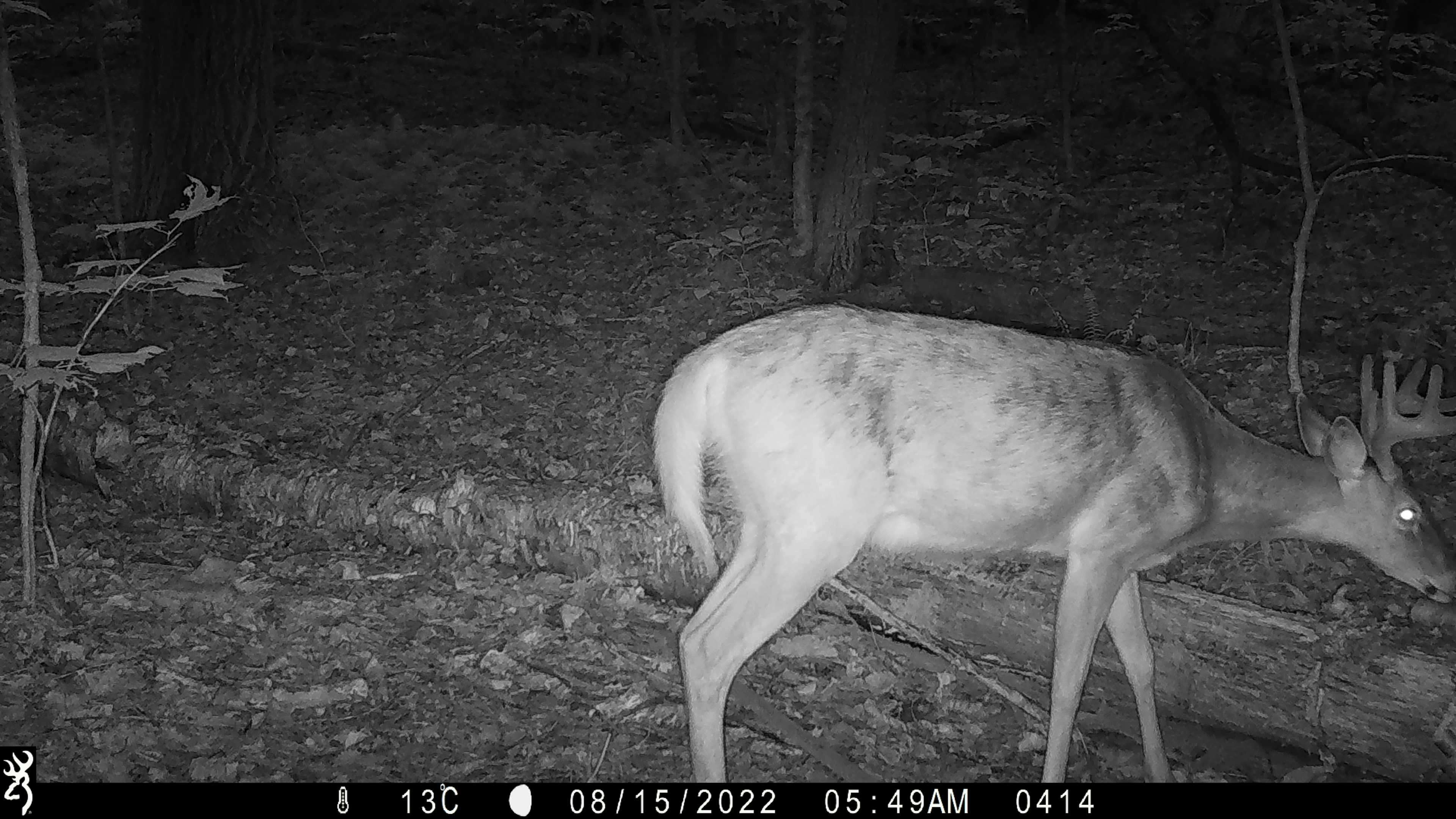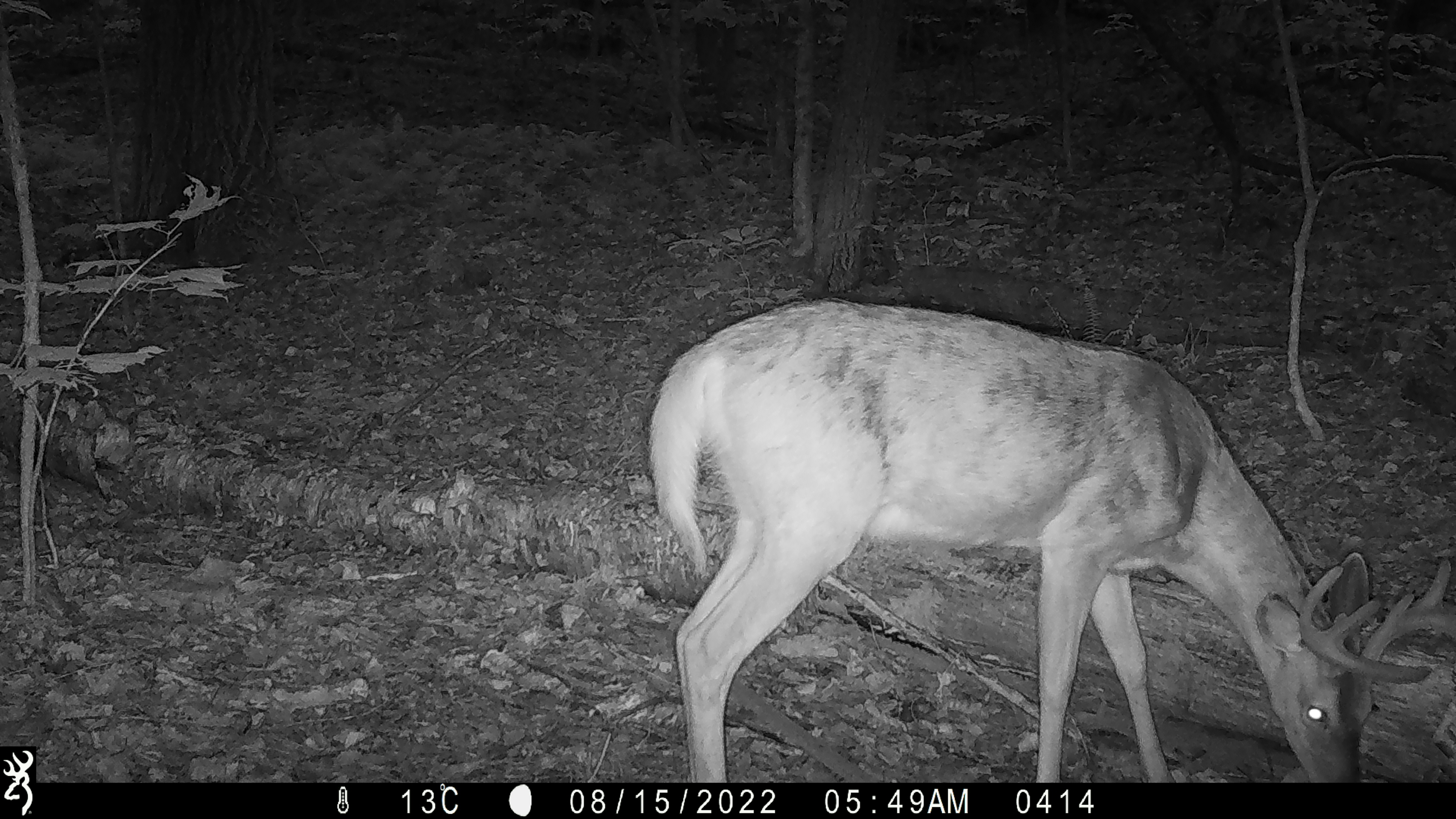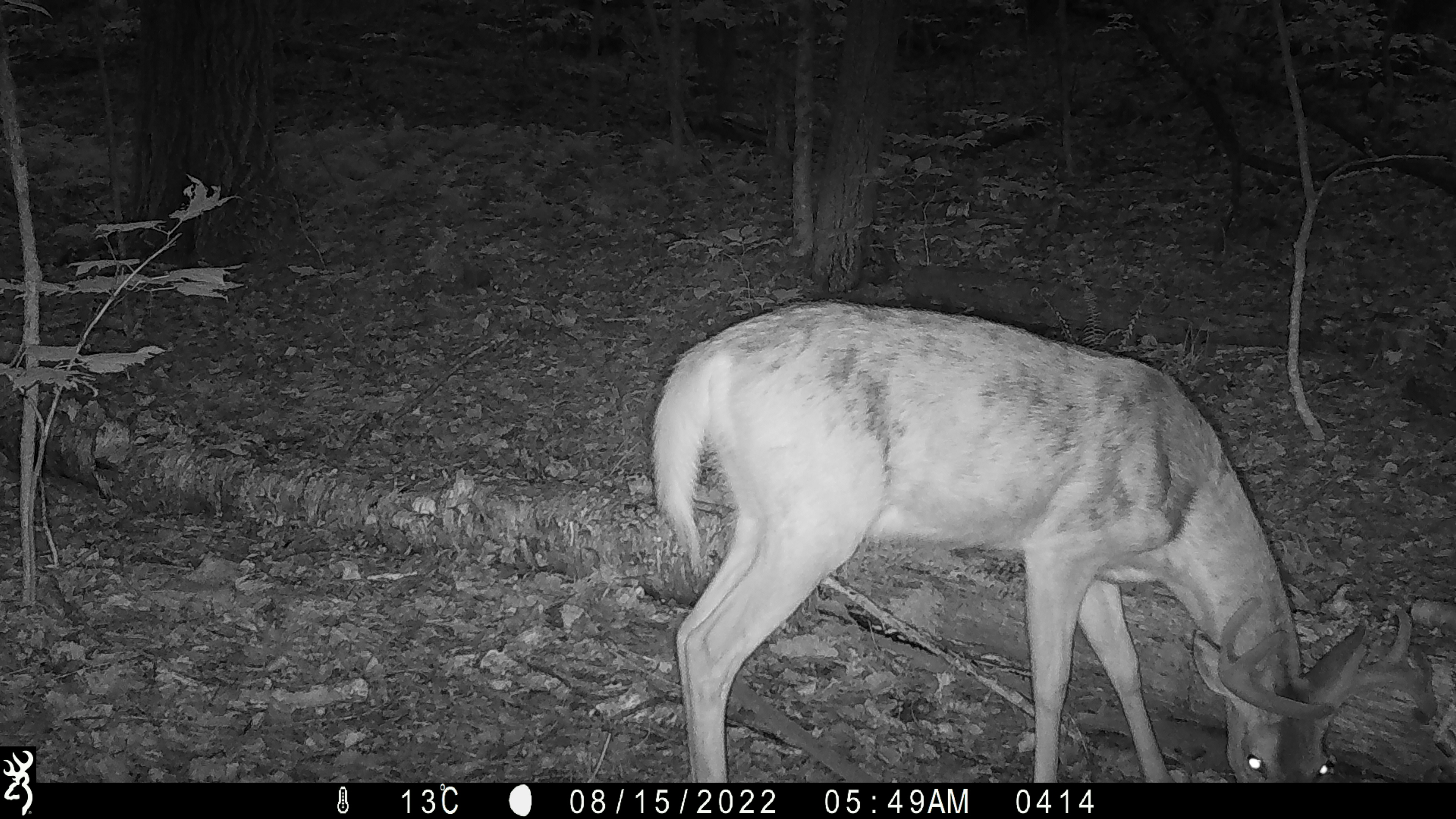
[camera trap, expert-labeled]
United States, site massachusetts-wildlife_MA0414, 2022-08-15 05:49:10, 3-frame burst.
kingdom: Animalia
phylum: Chordata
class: Mammalia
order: Artiodactyla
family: Cervidae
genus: Odocoileus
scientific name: Odocoileus virginianus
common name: white-tailed deer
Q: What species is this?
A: White-tailed deer (Odocoileus virginianus).